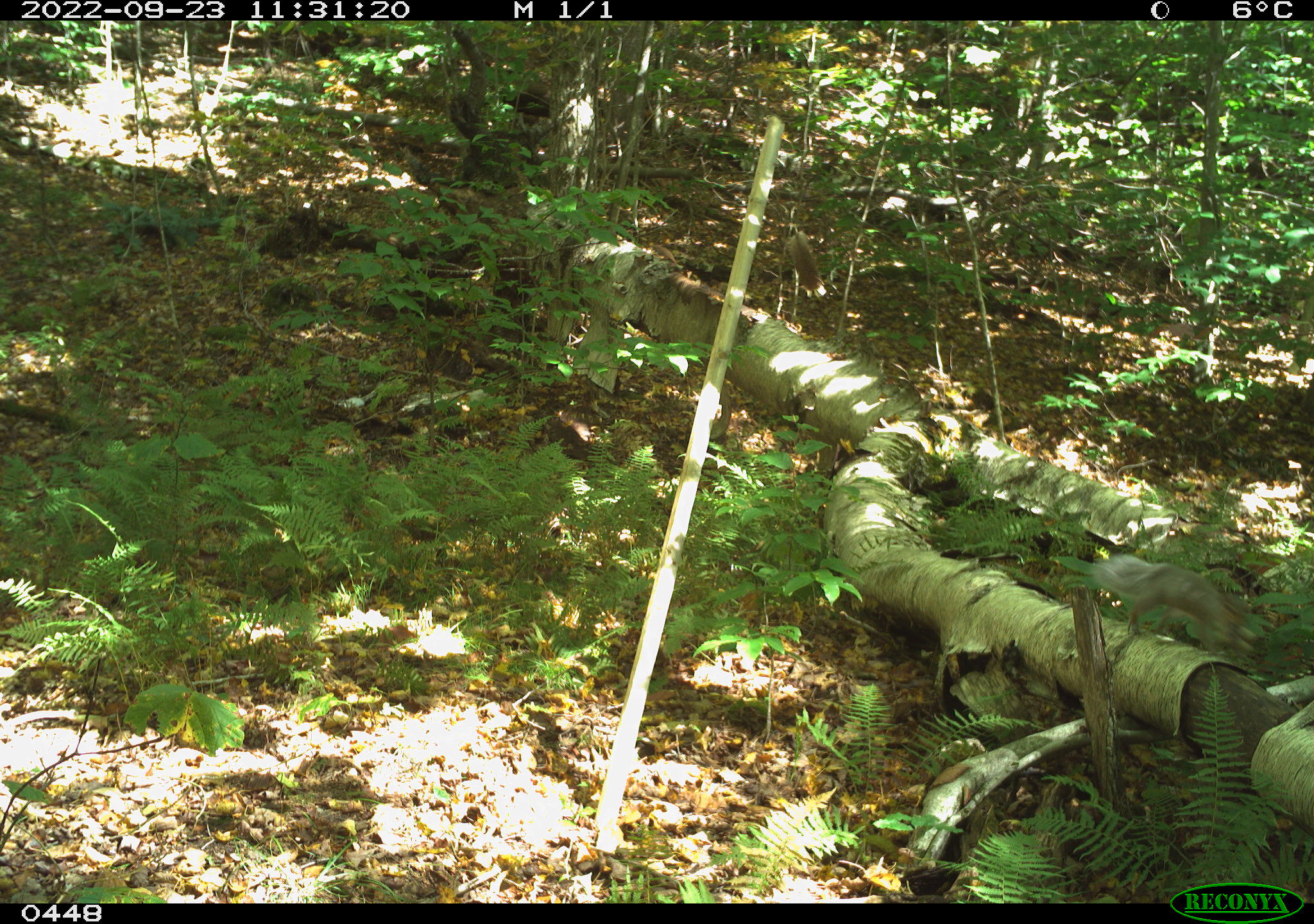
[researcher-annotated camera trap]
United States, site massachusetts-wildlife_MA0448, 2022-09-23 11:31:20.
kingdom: Animalia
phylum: Chordata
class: Mammalia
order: Rodentia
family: Sciuridae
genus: Sciurus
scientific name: Sciurus carolinensis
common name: gray squirrel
Gray squirrel (Sciurus carolinensis).